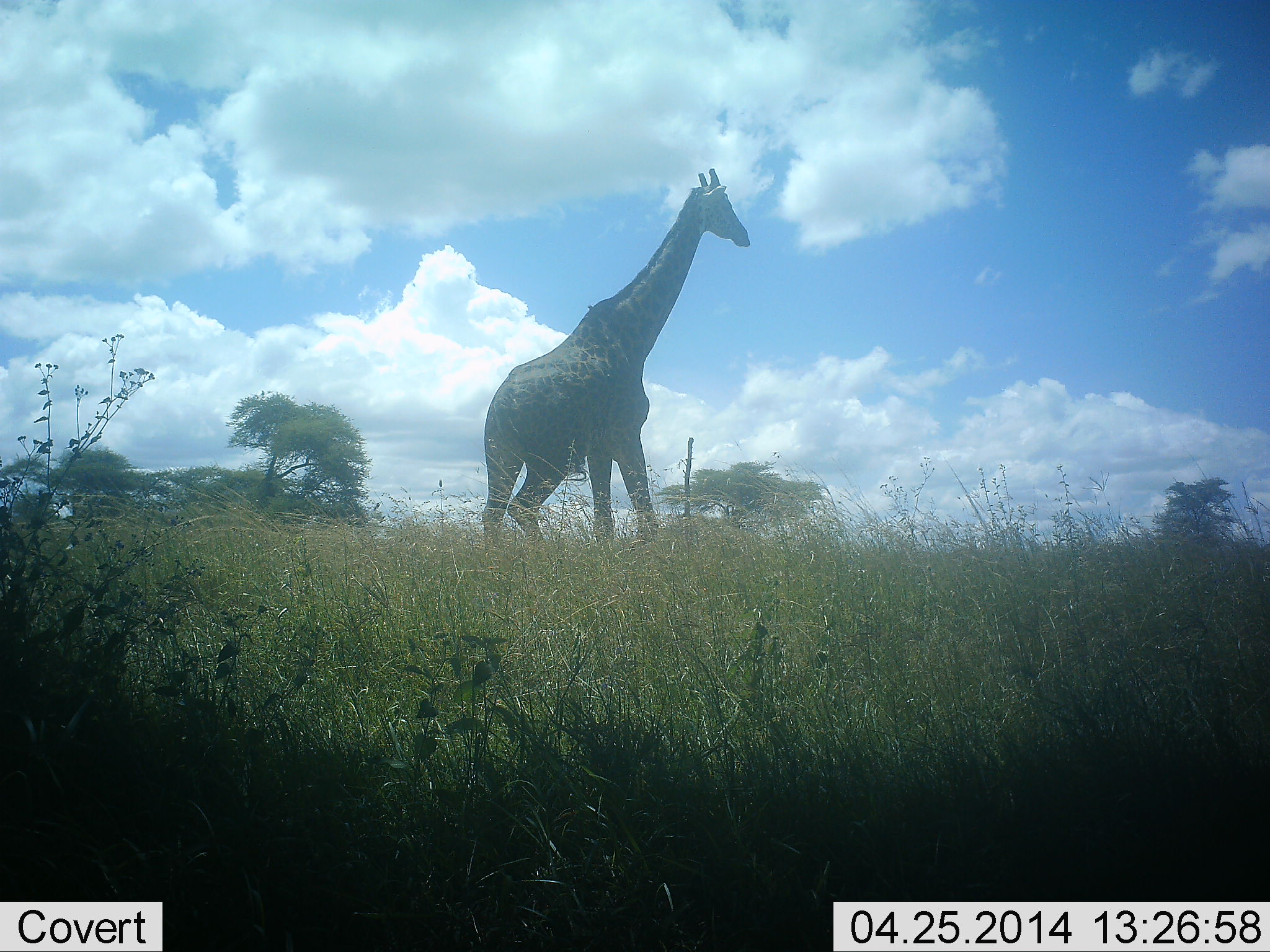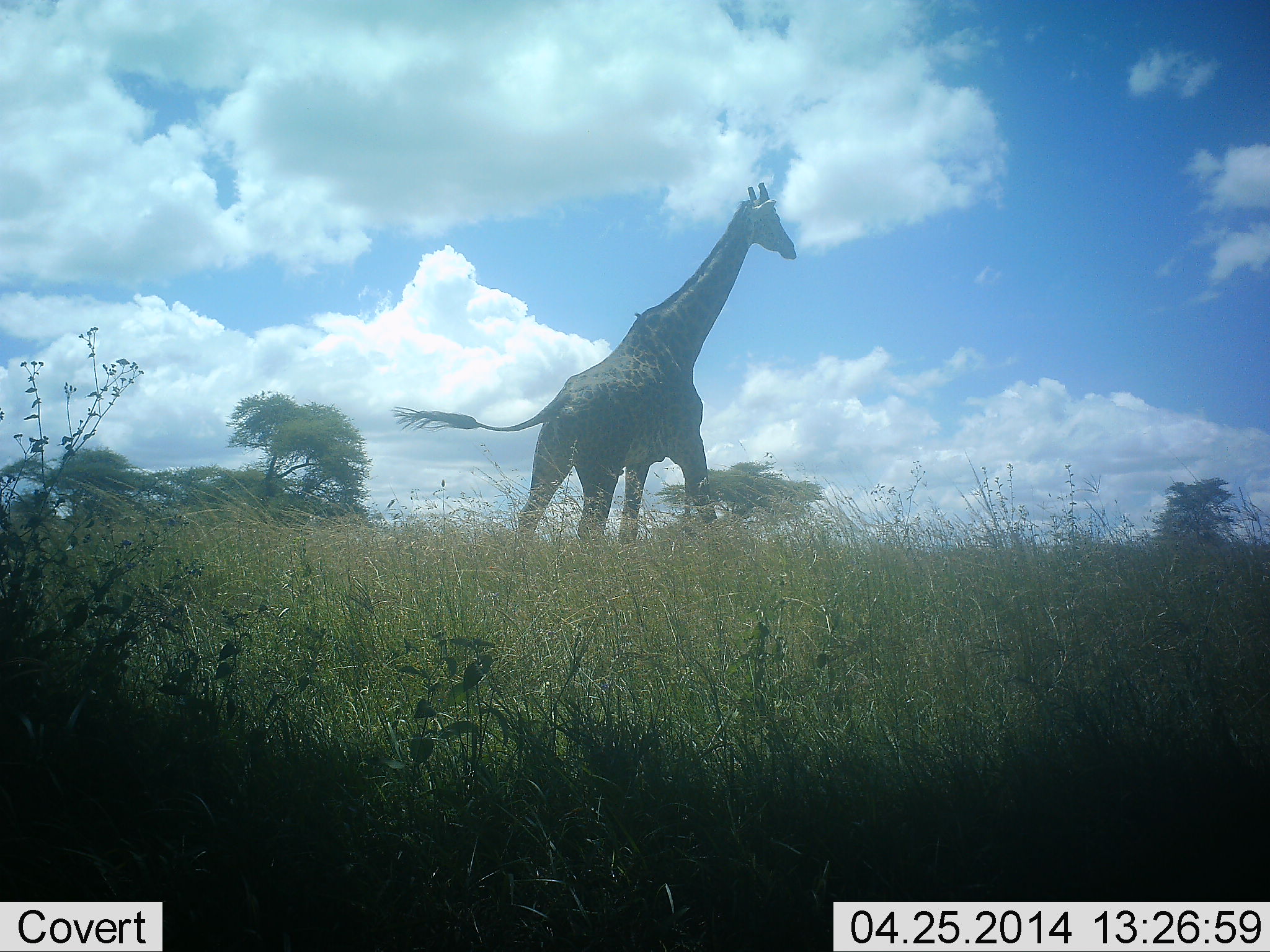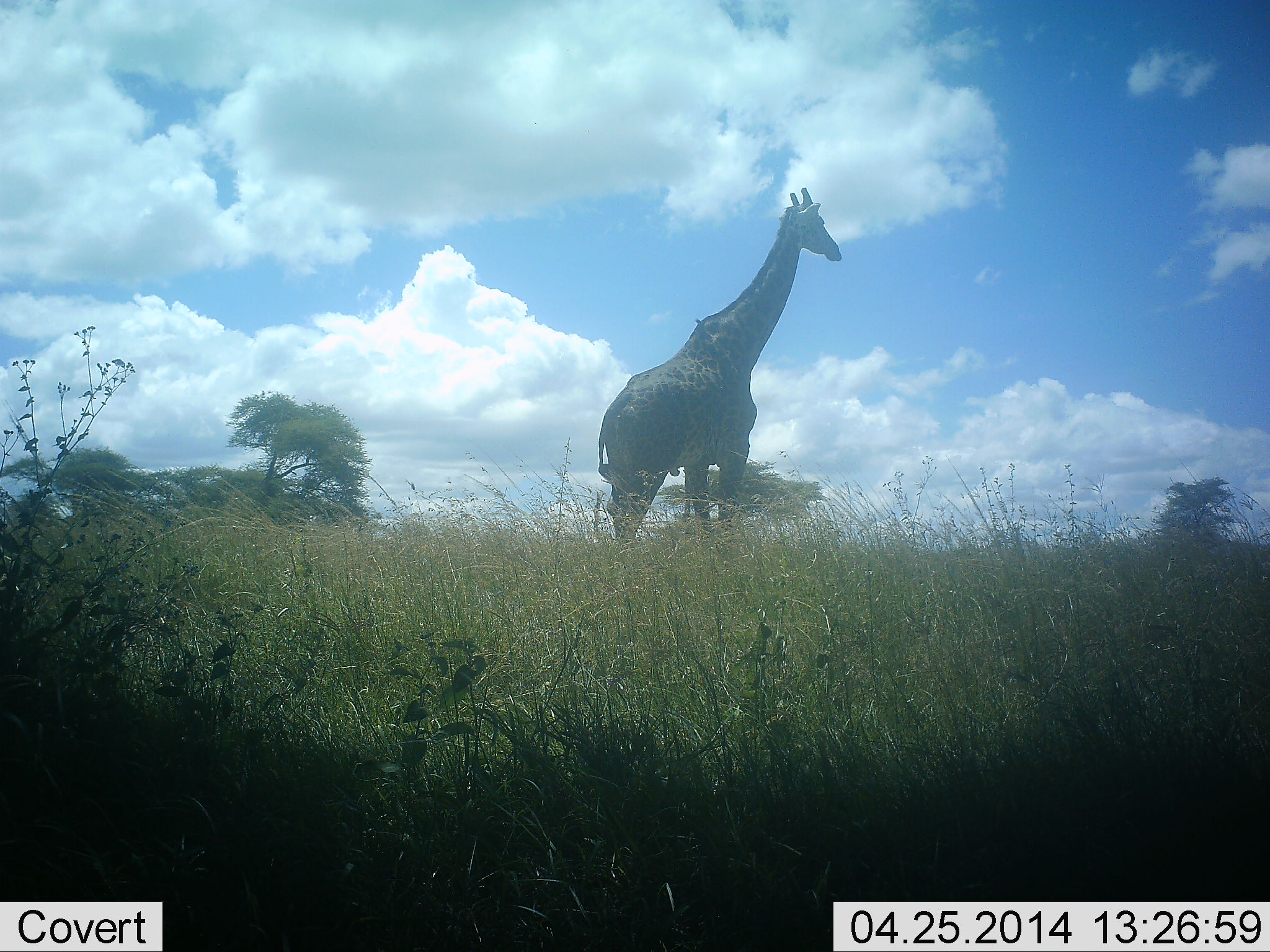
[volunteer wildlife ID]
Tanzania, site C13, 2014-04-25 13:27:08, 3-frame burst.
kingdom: Animalia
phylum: Chordata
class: Mammalia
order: Artiodactyla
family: Giraffidae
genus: Giraffa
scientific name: Giraffa camelopardalis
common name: giraffe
Giraffe (Giraffa camelopardalis), count 1. Behavior (volunteer vote fractions): standing 10%, resting 0%, moving 90%, interacting 0%. Young present (vote fraction): 0%. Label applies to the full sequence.